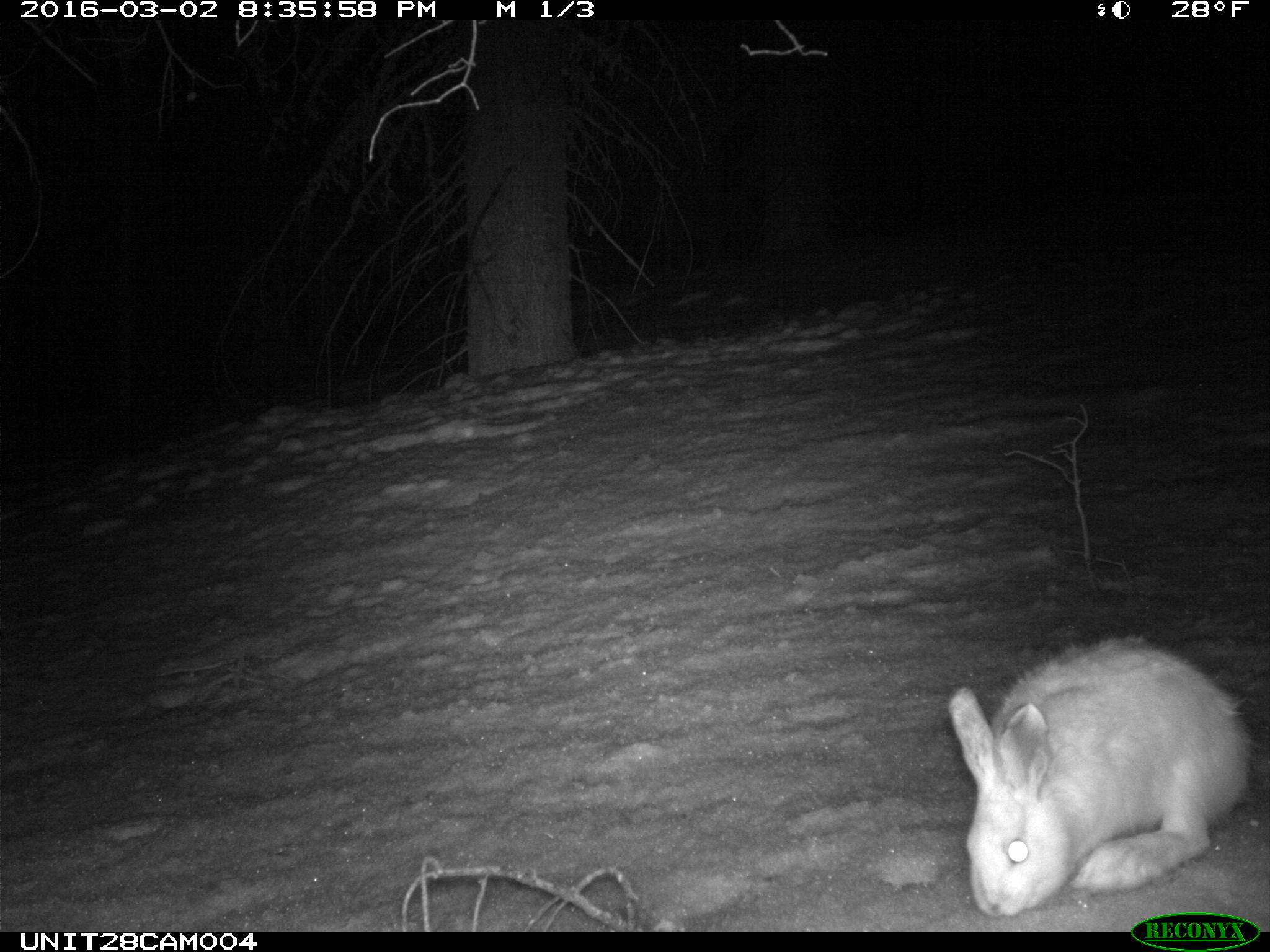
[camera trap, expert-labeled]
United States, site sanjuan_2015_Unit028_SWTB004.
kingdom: Animalia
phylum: Chordata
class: Mammalia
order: Lagomorpha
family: Leporidae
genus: Lepus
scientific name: Lepus americanus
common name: snowshoe hare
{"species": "Lepus americanus (snowshoe hare)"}